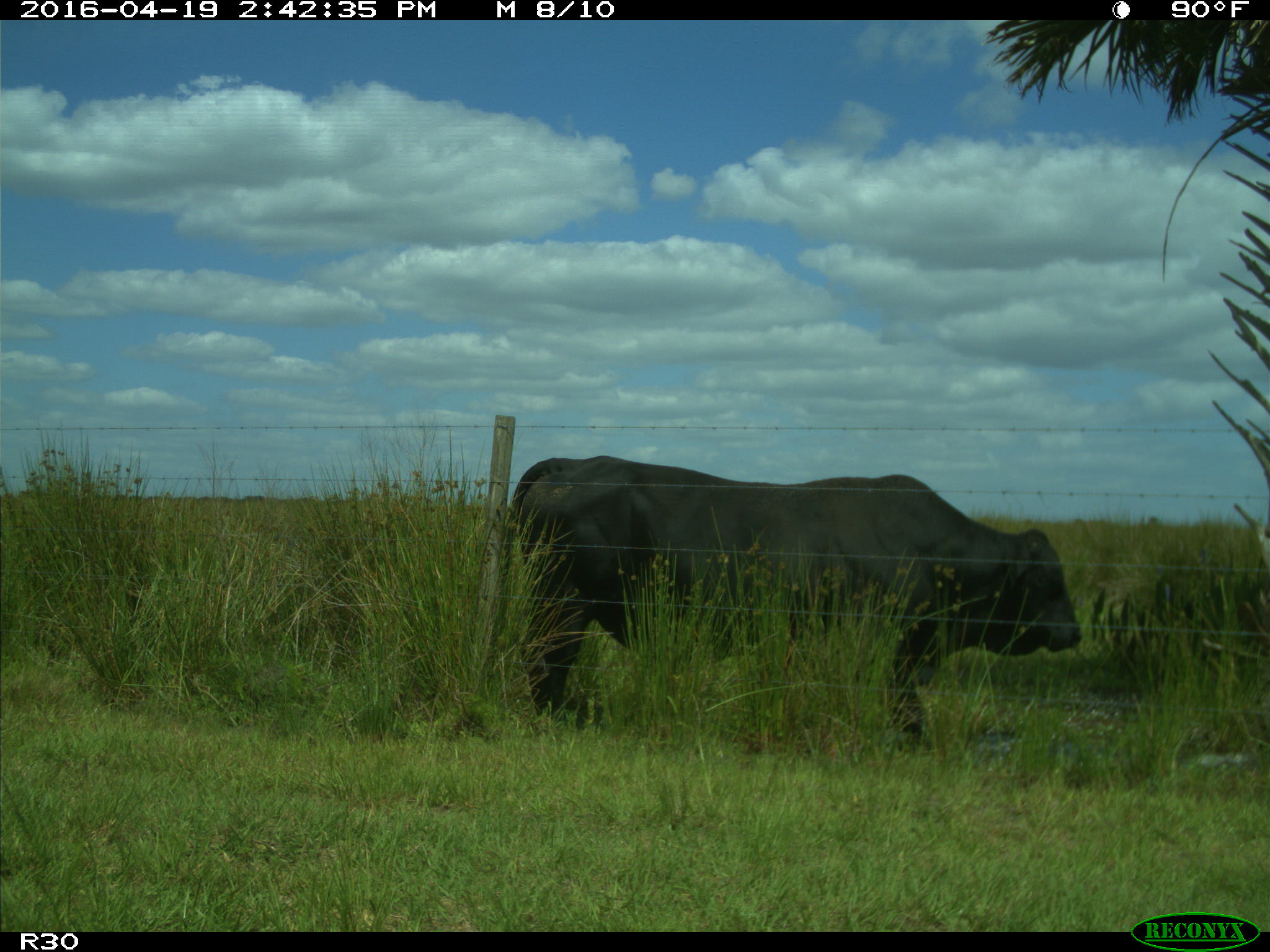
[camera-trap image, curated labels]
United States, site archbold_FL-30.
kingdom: Animalia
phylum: Chordata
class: Mammalia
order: Artiodactyla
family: Bovidae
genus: Bos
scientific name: Bos taurus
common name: domestic cow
Bos taurus (domestic cow).